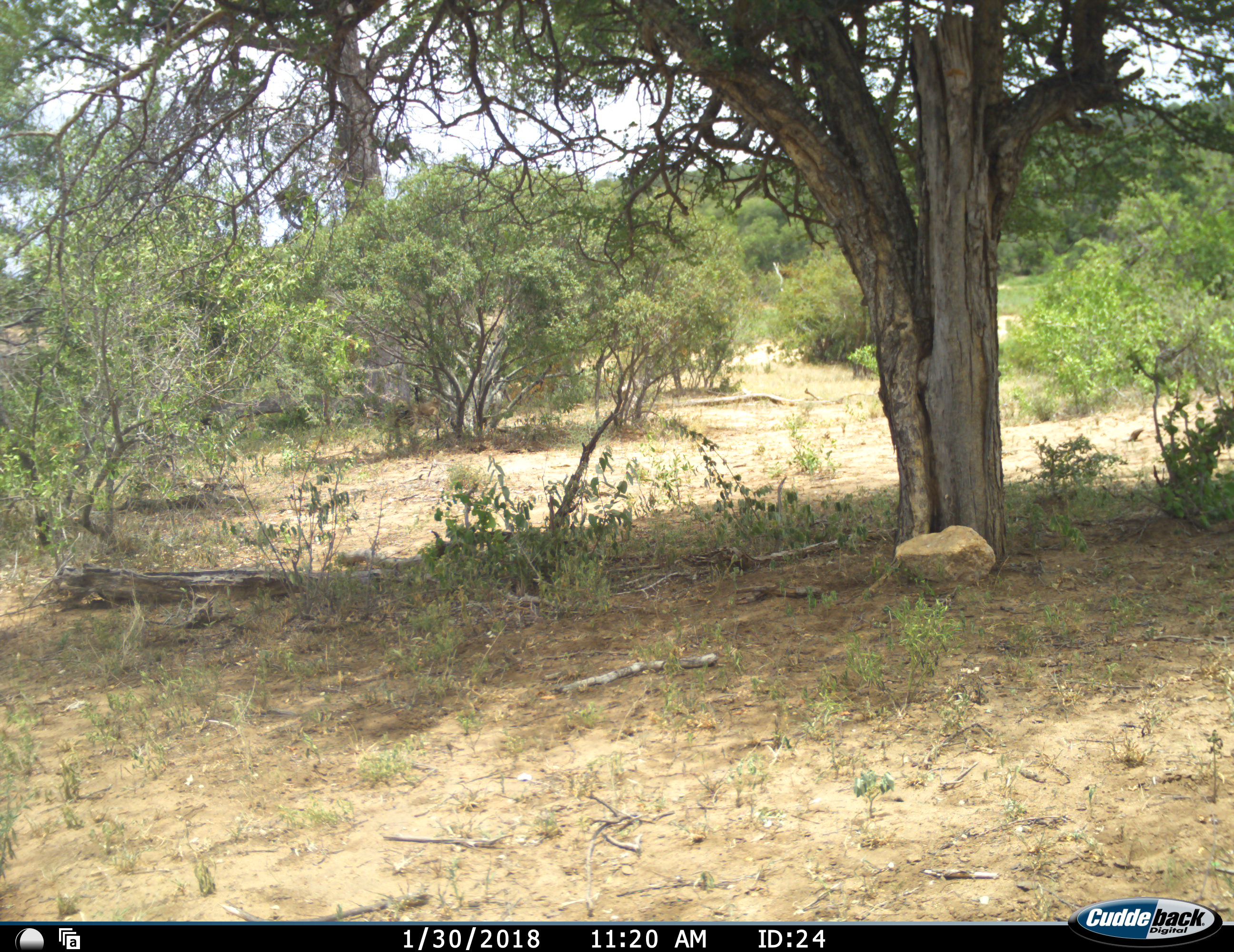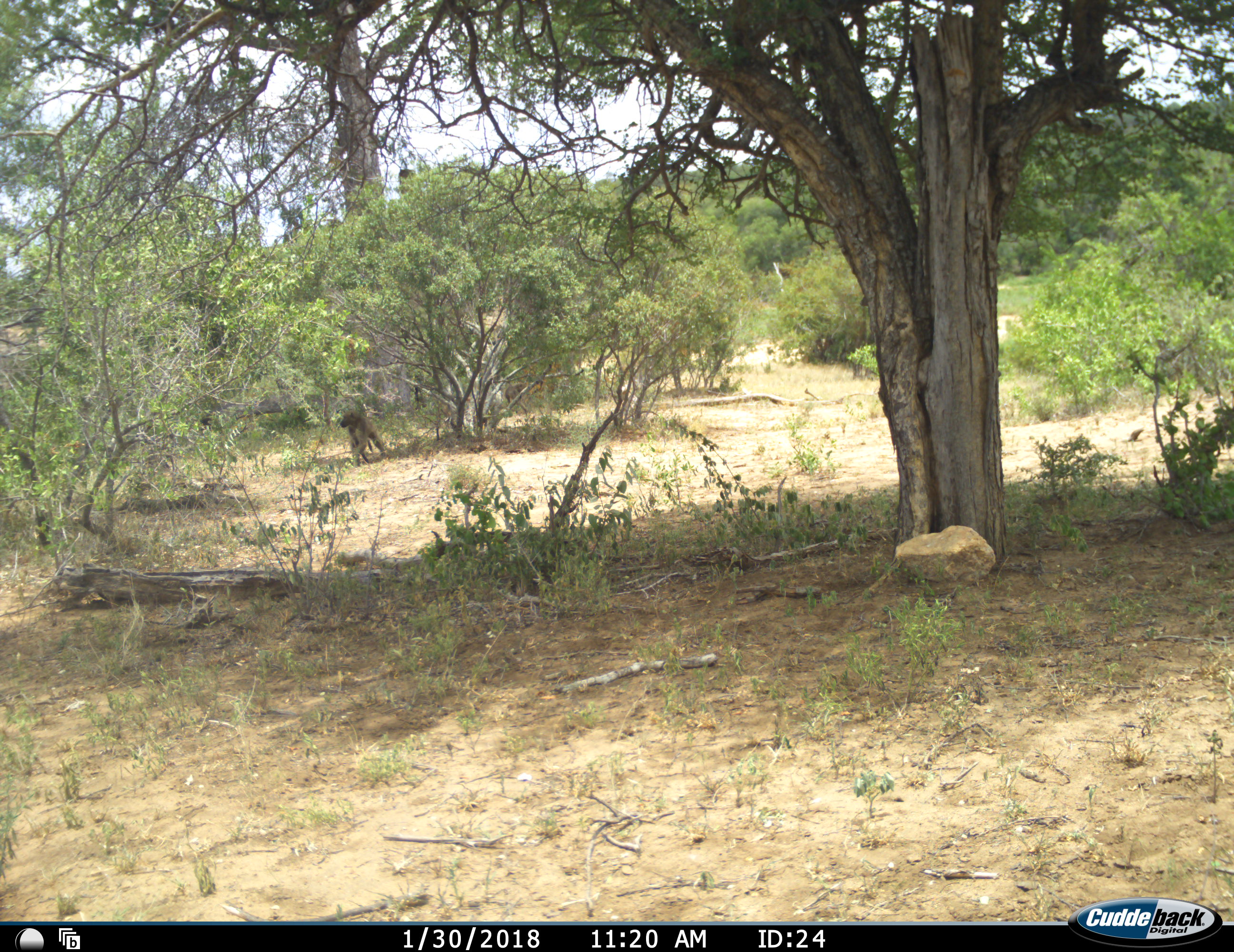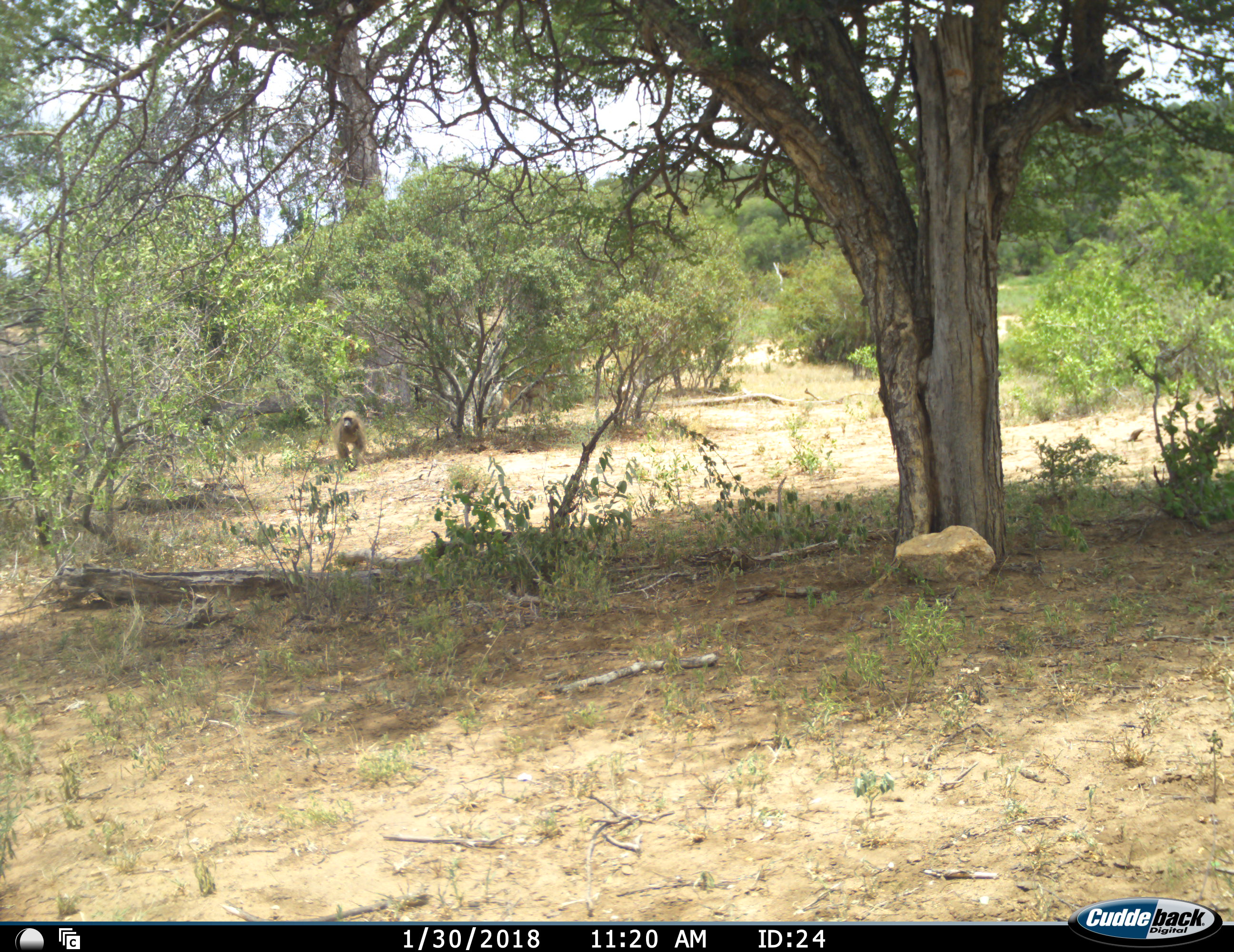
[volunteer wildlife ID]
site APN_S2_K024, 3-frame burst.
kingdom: Animalia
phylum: Chordata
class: Mammalia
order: Primates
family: Cercopithecidae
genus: Papio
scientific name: Papio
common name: baboon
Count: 3.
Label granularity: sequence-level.